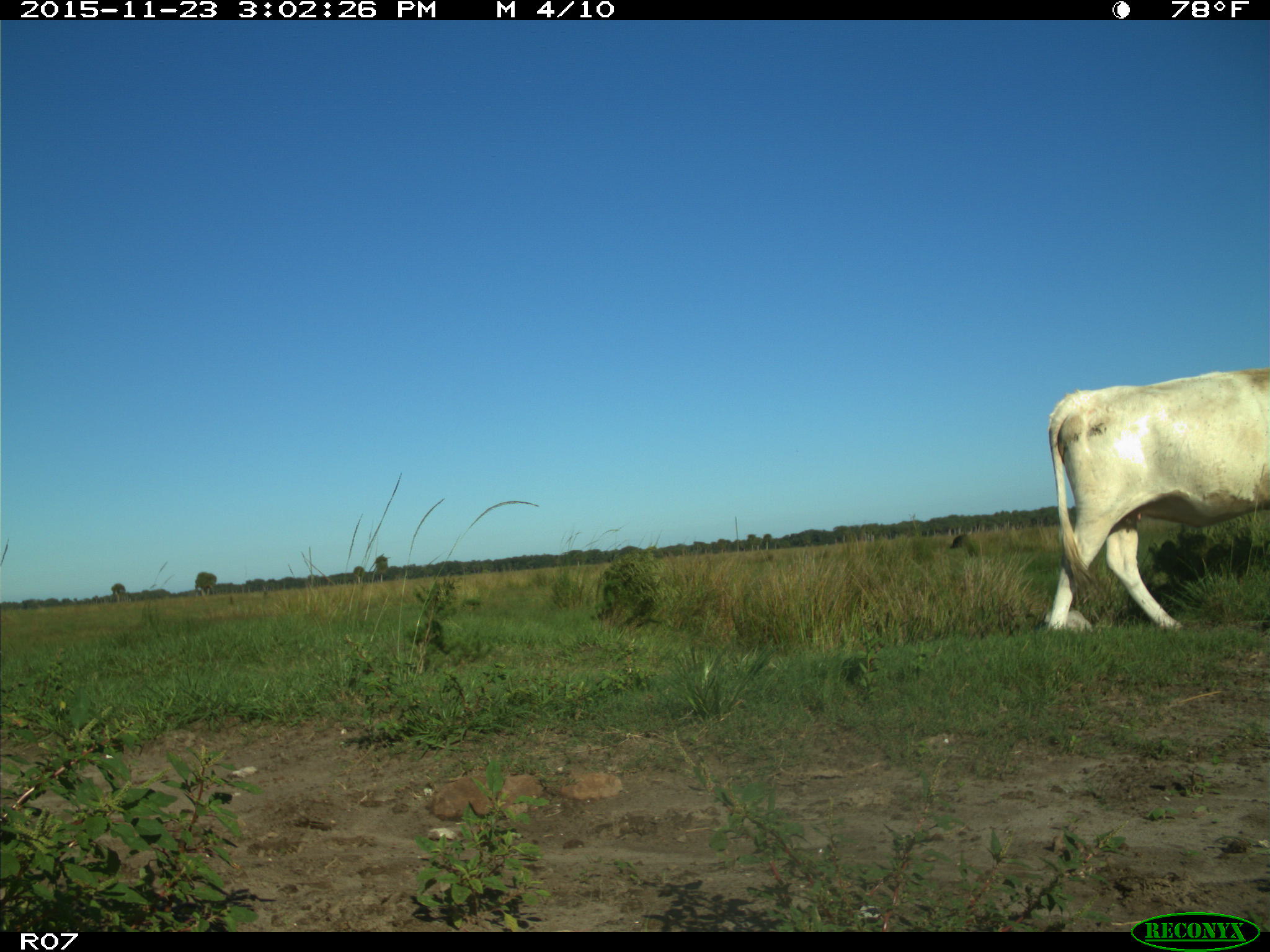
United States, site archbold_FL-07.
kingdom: Animalia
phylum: Chordata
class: Mammalia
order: Artiodactyla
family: Bovidae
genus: Bos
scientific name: Bos taurus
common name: domestic cow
Bos taurus (domestic cow).